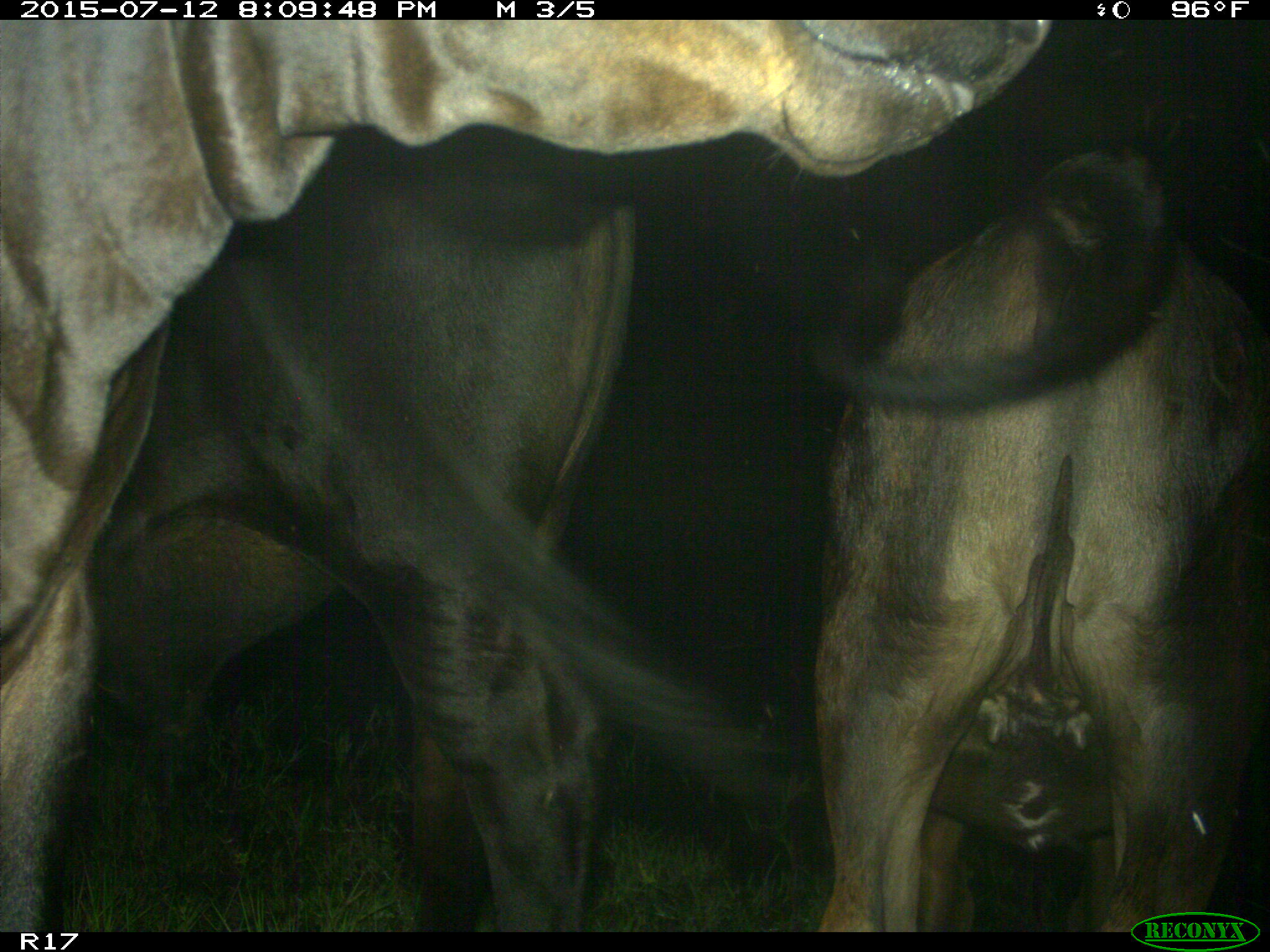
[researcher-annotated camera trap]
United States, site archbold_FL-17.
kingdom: Animalia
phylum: Chordata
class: Mammalia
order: Artiodactyla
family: Bovidae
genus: Bos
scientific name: Bos taurus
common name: domestic cow